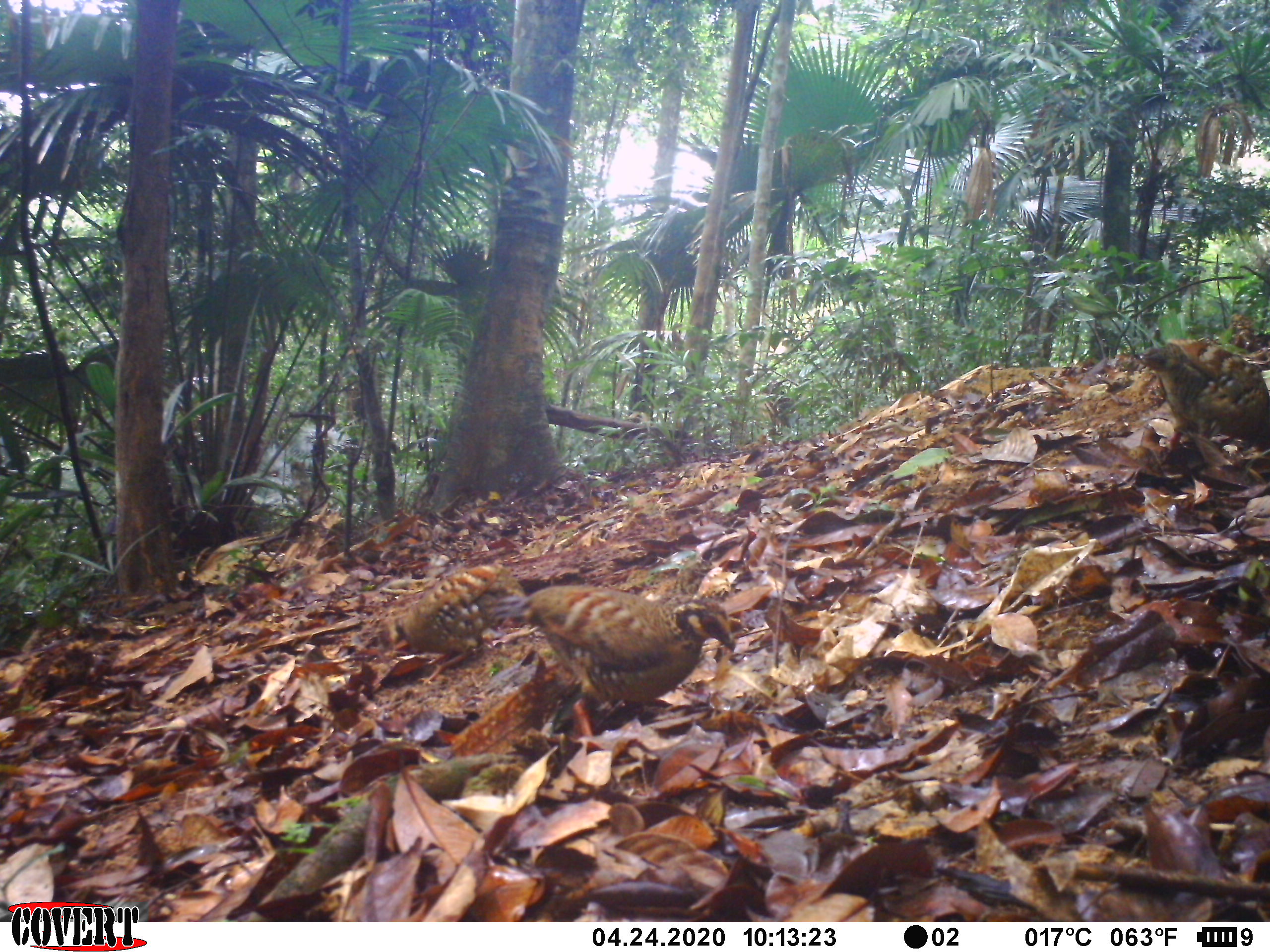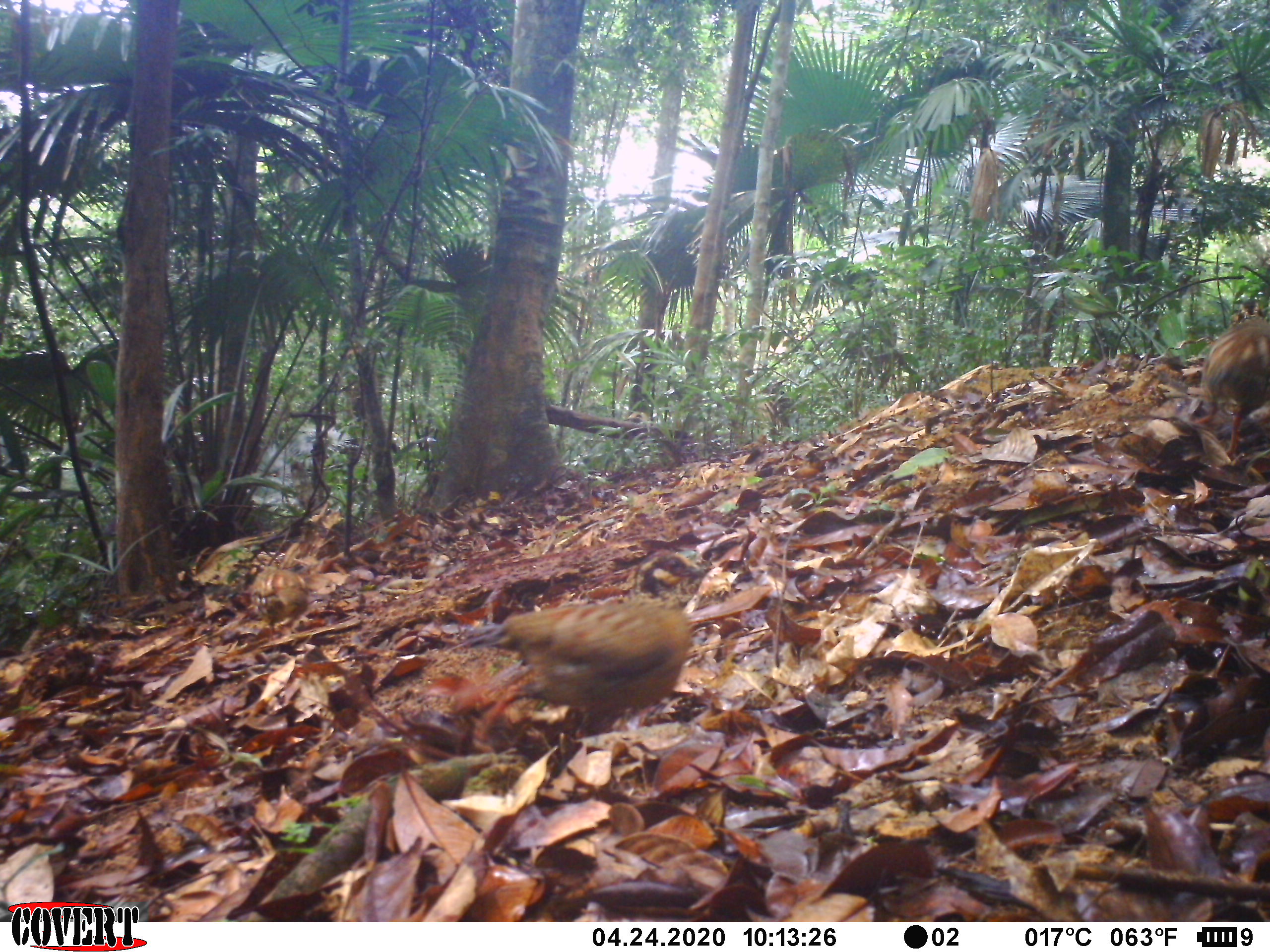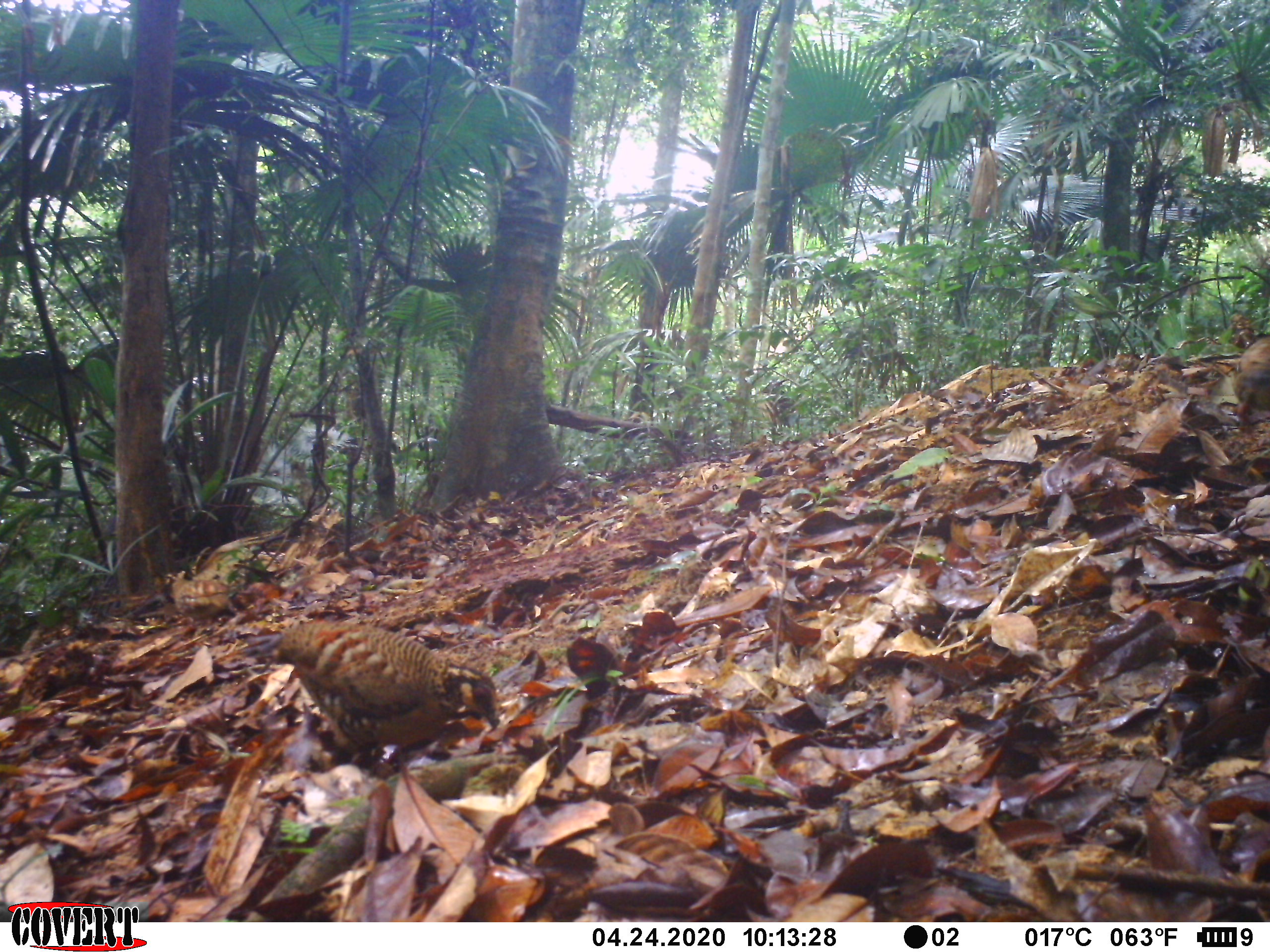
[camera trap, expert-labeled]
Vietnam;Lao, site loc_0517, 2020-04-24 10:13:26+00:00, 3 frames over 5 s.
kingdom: Animalia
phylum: Chordata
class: Aves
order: Galliformes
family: Phasianidae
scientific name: Phasianidae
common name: partridge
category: unidentified partridge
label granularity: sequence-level